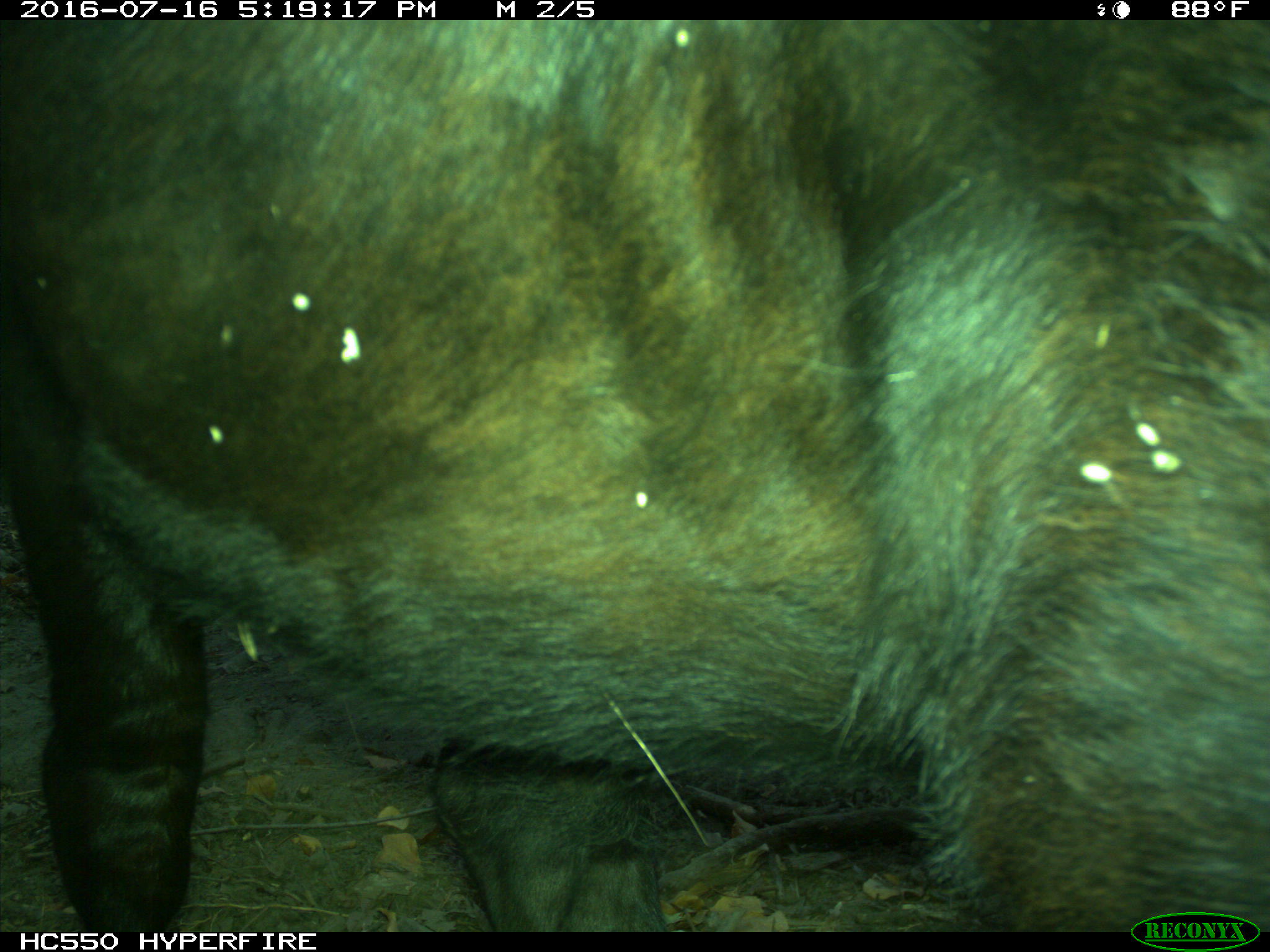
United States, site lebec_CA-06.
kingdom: Animalia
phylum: Chordata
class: Mammalia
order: Artiodactyla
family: Bovidae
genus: Bos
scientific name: Bos taurus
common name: domestic cow